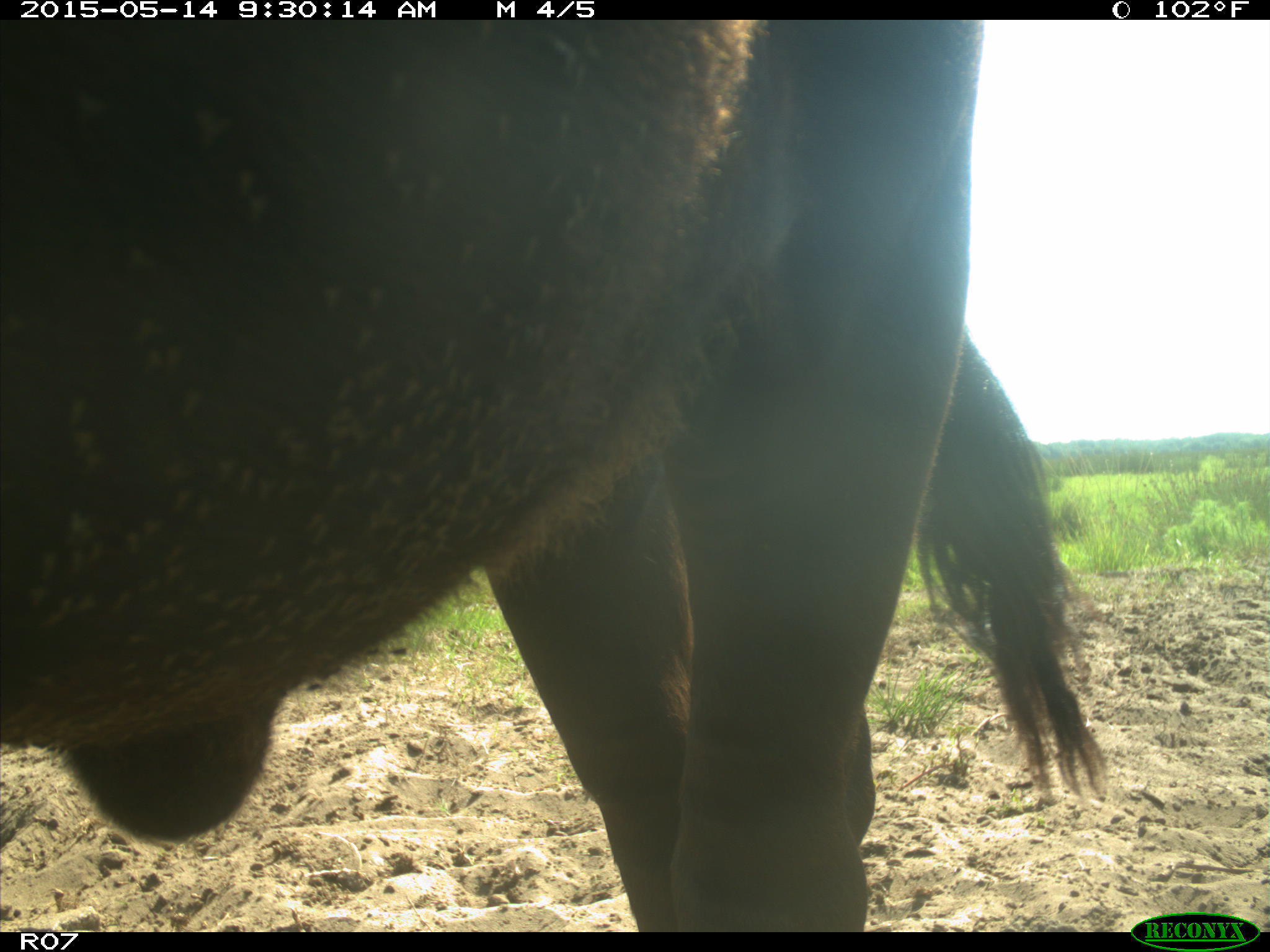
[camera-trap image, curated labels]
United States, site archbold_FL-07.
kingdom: Animalia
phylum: Chordata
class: Mammalia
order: Artiodactyla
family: Bovidae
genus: Bos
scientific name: Bos taurus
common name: domestic cow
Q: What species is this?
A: Bos taurus (domestic cow).